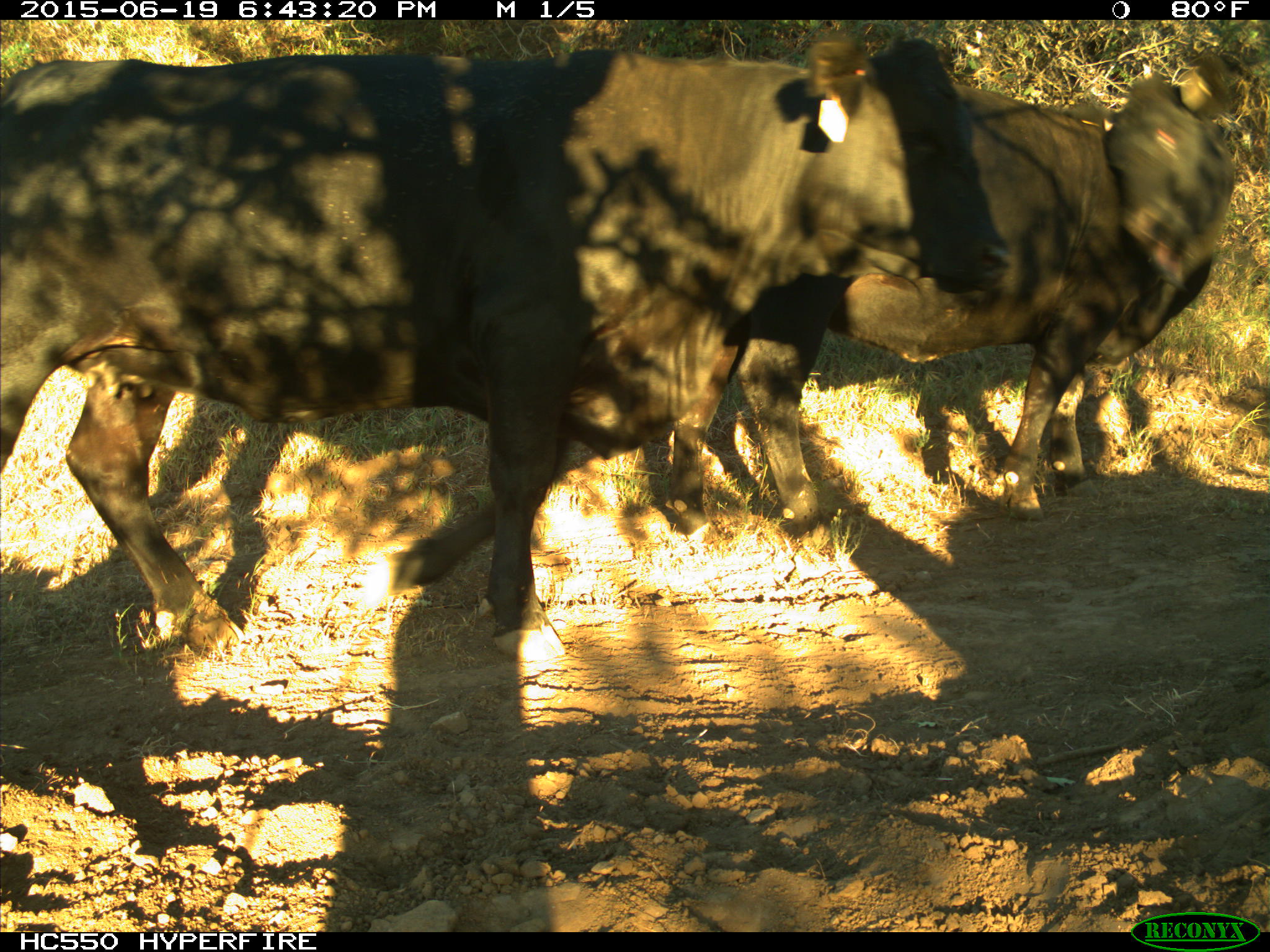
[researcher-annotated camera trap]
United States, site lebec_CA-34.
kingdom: Animalia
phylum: Chordata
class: Mammalia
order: Artiodactyla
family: Bovidae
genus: Bos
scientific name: Bos taurus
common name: domestic cow